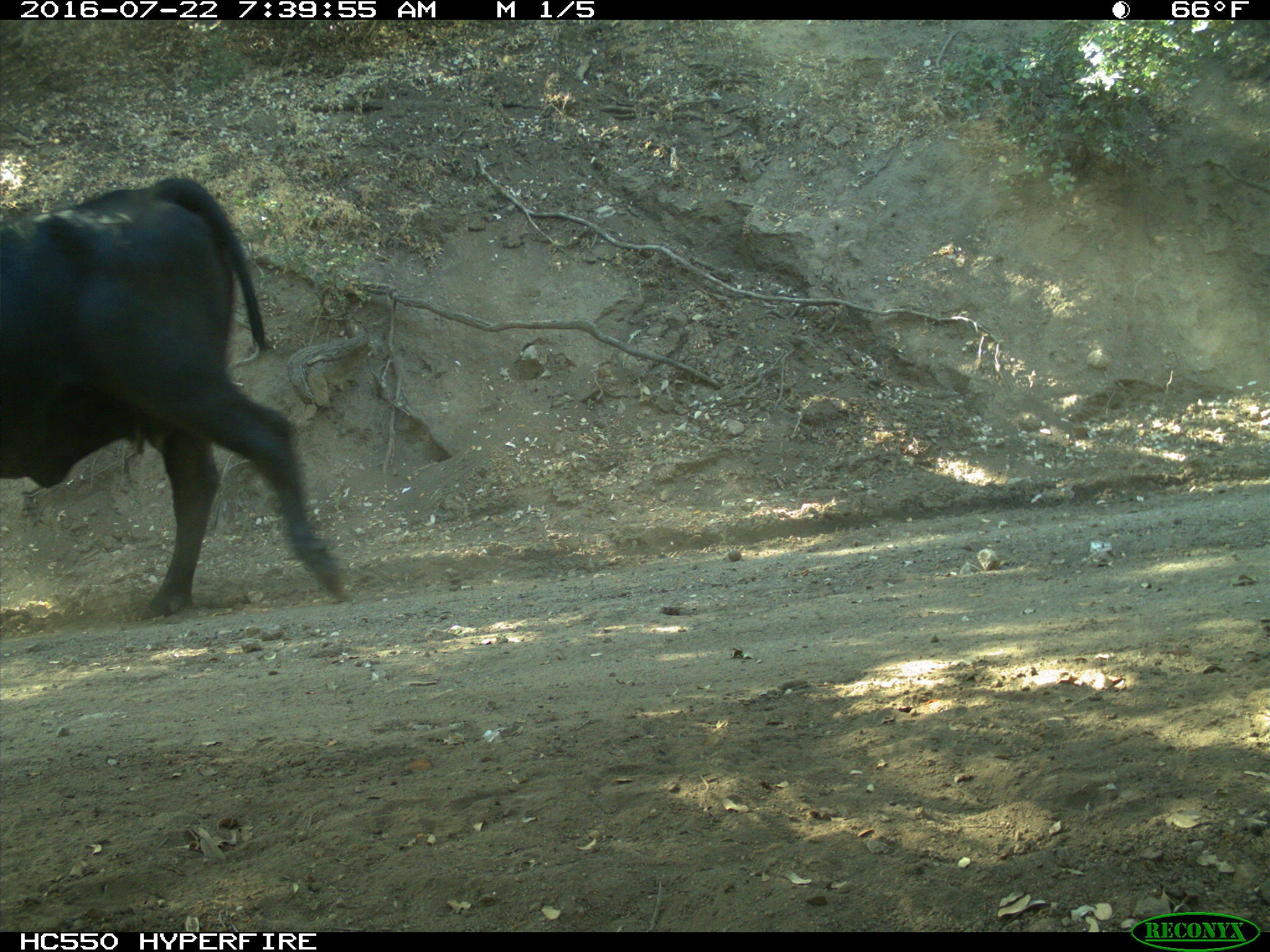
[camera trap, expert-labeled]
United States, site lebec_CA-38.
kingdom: Animalia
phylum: Chordata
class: Mammalia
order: Artiodactyla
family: Bovidae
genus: Bos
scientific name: Bos taurus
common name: domestic cow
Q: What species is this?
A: Bos taurus (domestic cow).